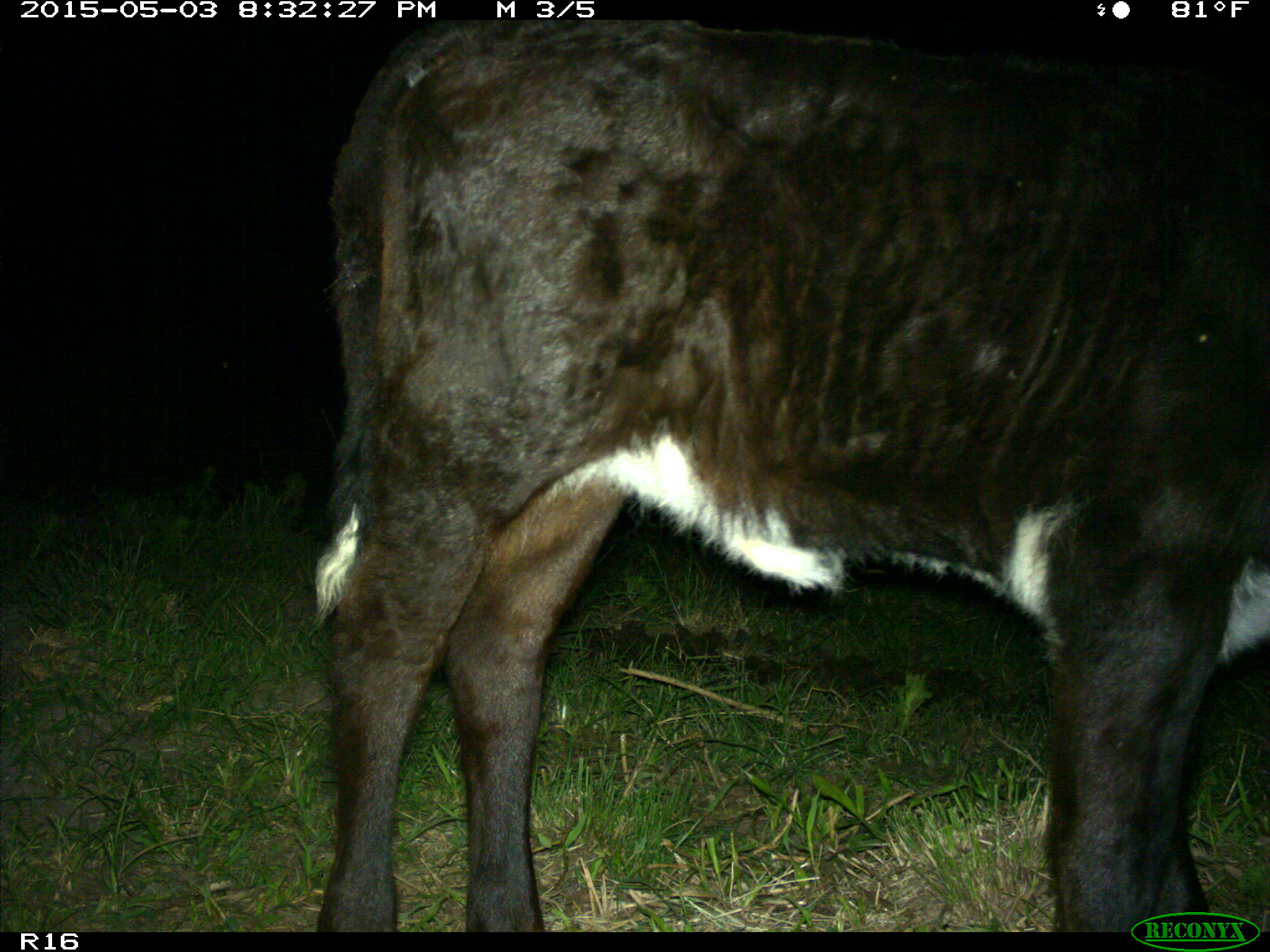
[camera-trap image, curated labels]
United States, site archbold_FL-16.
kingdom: Animalia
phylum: Chordata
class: Mammalia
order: Artiodactyla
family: Bovidae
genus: Bos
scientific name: Bos taurus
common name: domestic cow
Bos taurus (domestic cow).